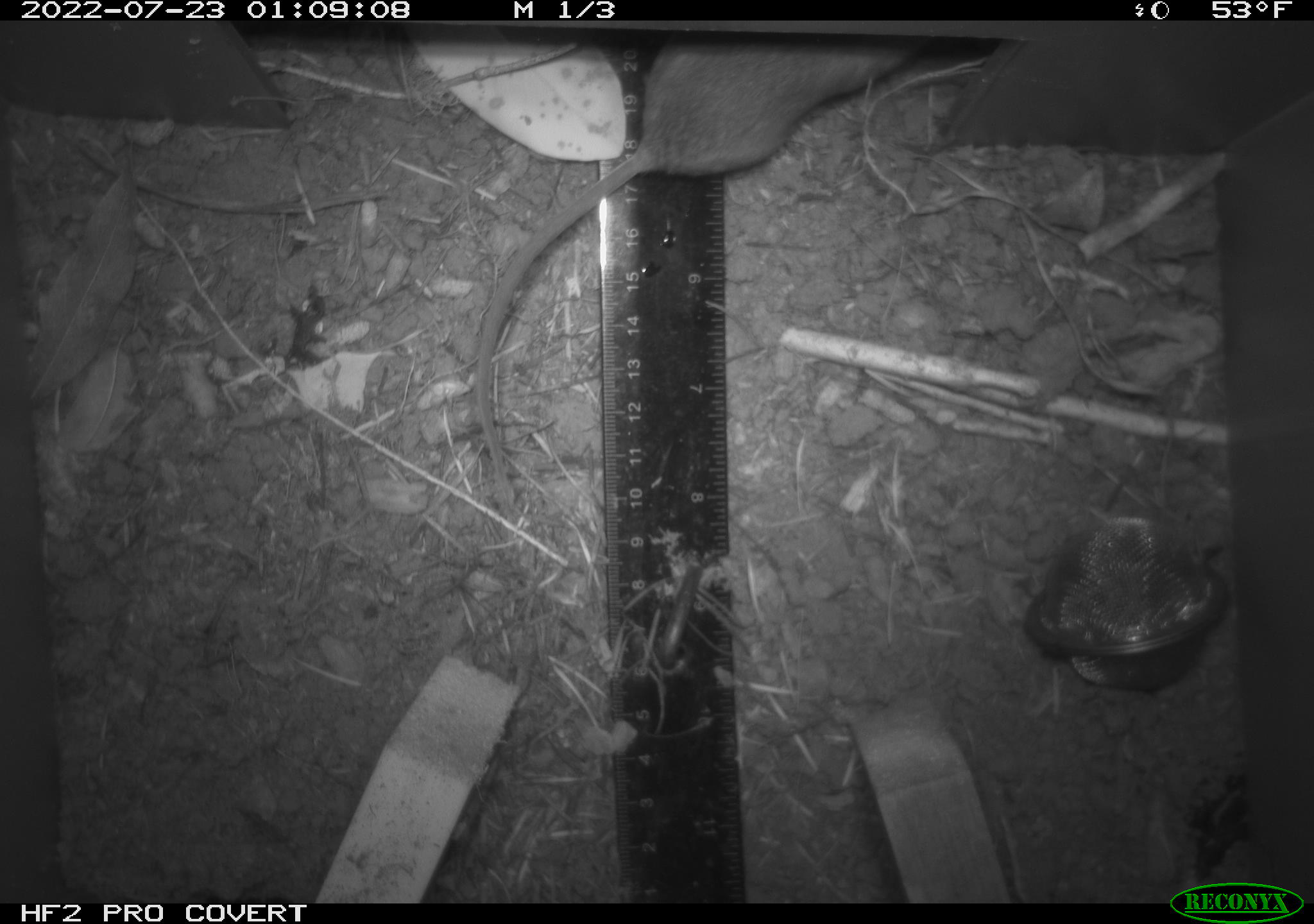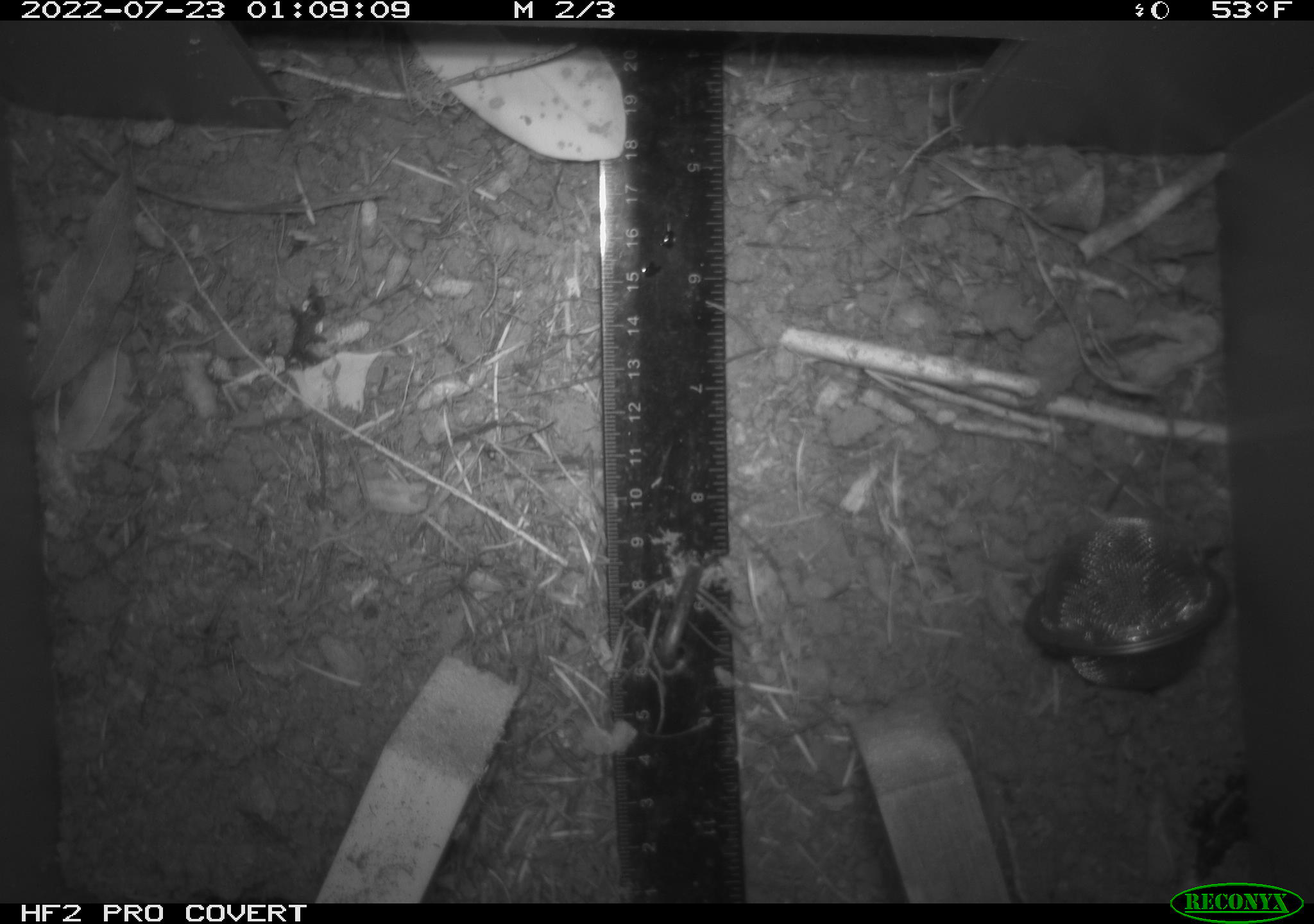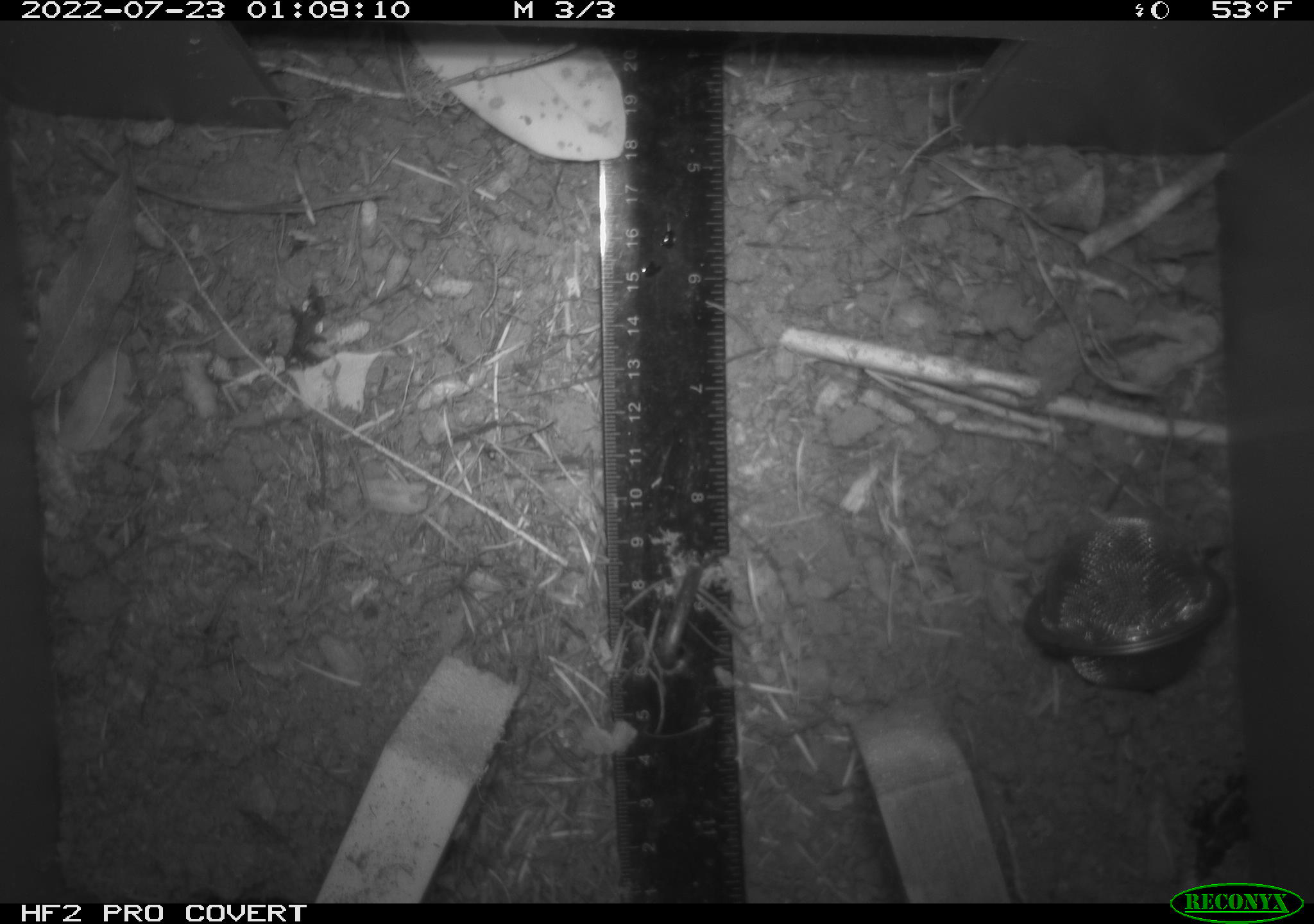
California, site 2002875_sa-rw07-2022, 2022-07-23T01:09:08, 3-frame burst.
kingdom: Animalia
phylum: Chordata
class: Mammalia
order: Rodentia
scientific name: Rodentia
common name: mouse species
Mouse species (Rodentia).